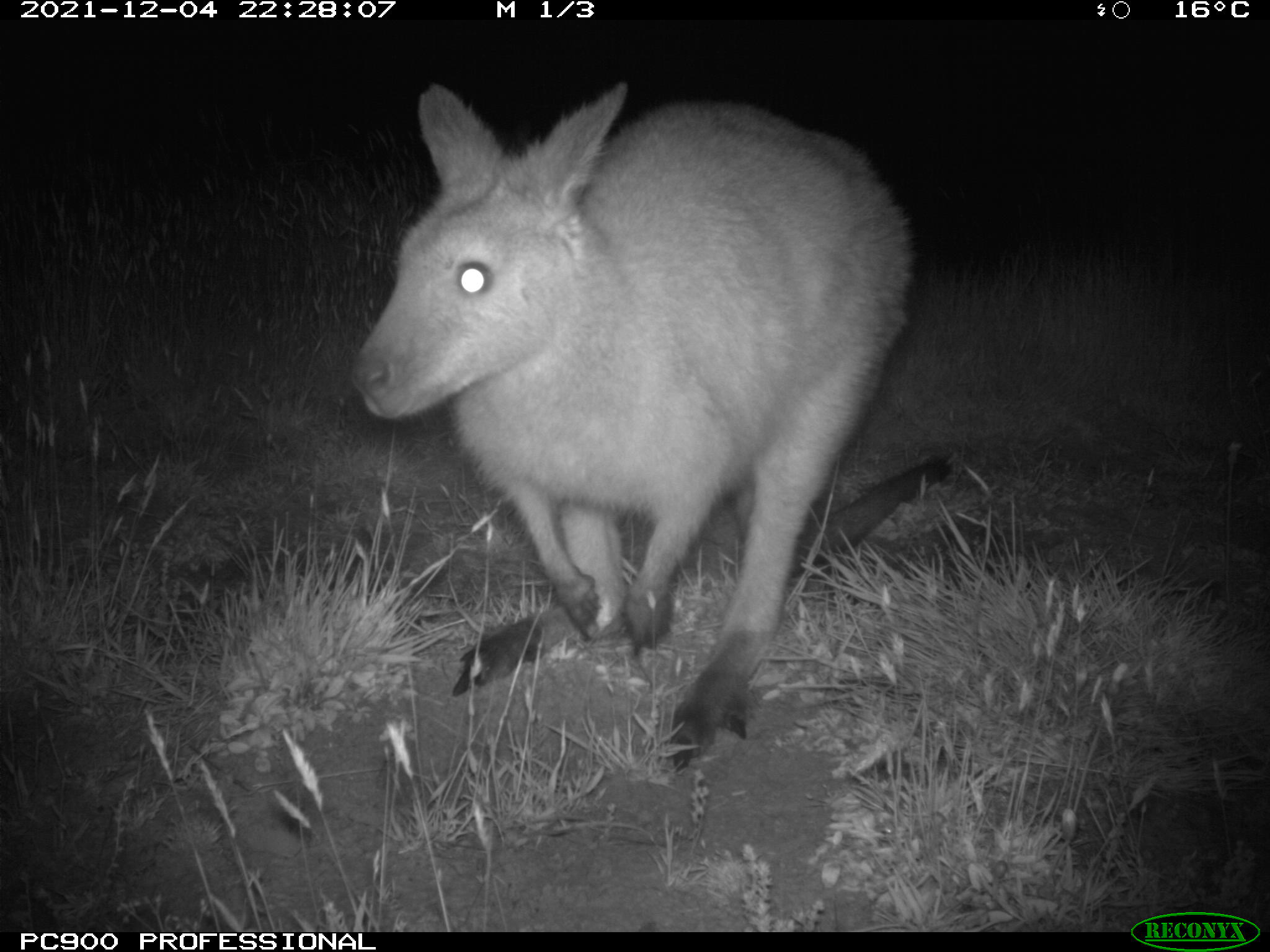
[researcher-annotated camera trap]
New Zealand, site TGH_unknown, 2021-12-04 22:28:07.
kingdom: Animalia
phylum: Chordata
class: Mammalia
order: Diprotodontia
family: Macropodidae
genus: Notamacropus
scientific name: Notamacropus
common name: wallaby